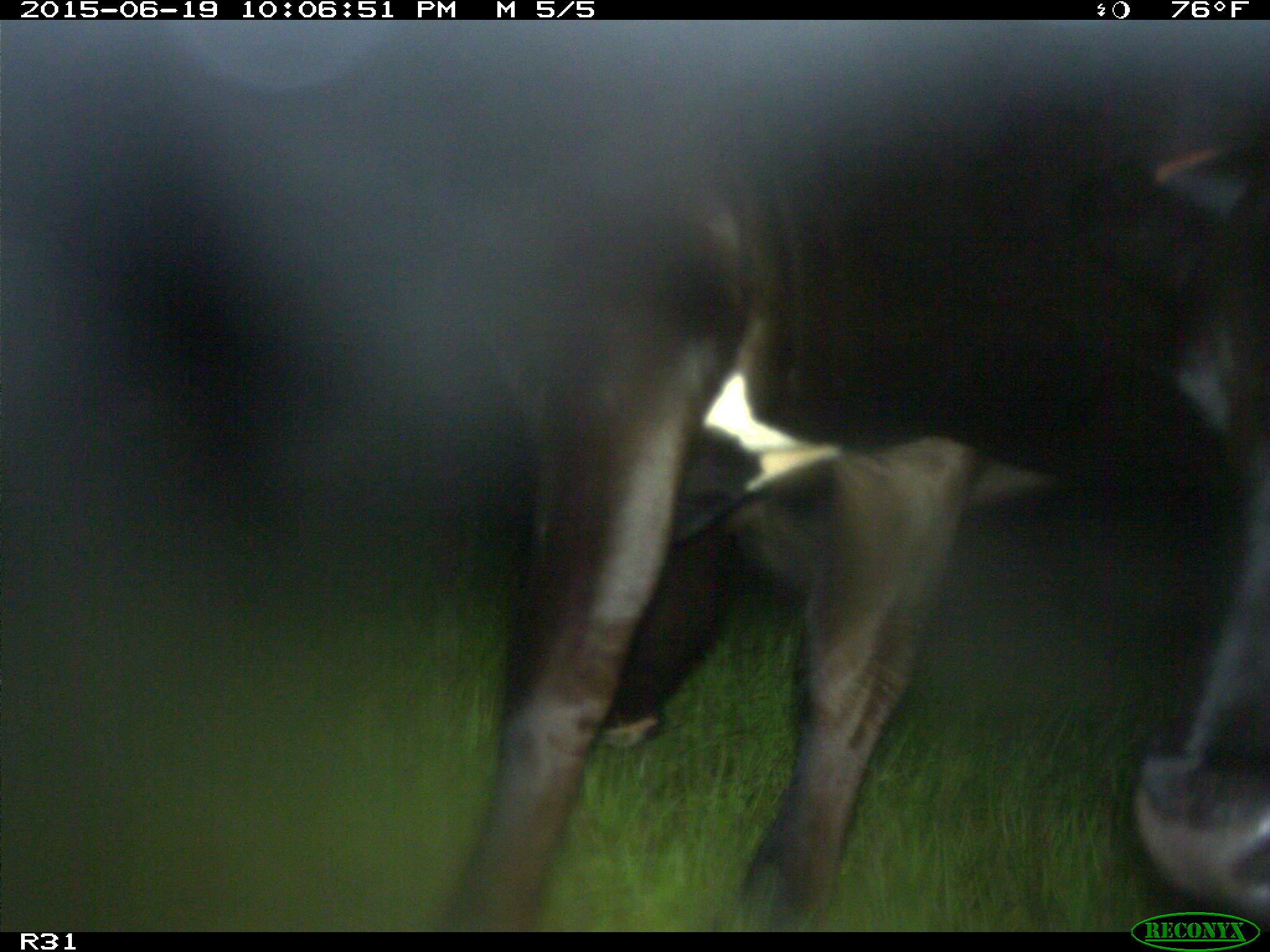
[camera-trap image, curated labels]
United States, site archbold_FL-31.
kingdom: Animalia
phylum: Chordata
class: Mammalia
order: Artiodactyla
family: Bovidae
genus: Bos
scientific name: Bos taurus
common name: domestic cow